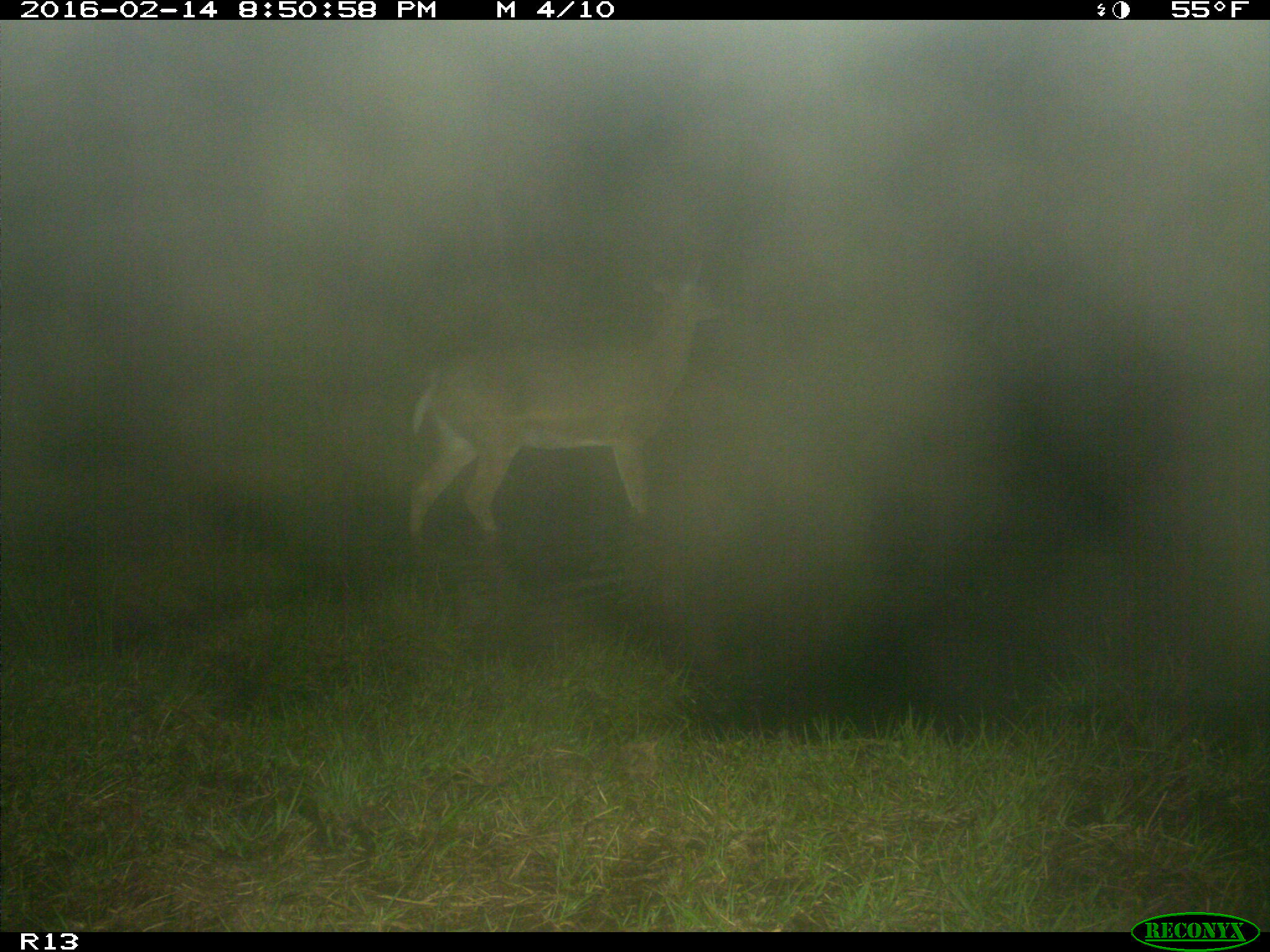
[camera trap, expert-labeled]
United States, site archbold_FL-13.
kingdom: Animalia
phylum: Chordata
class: Mammalia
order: Artiodactyla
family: Cervidae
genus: Odocoileus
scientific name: Odocoileus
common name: deer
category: unidentified deer